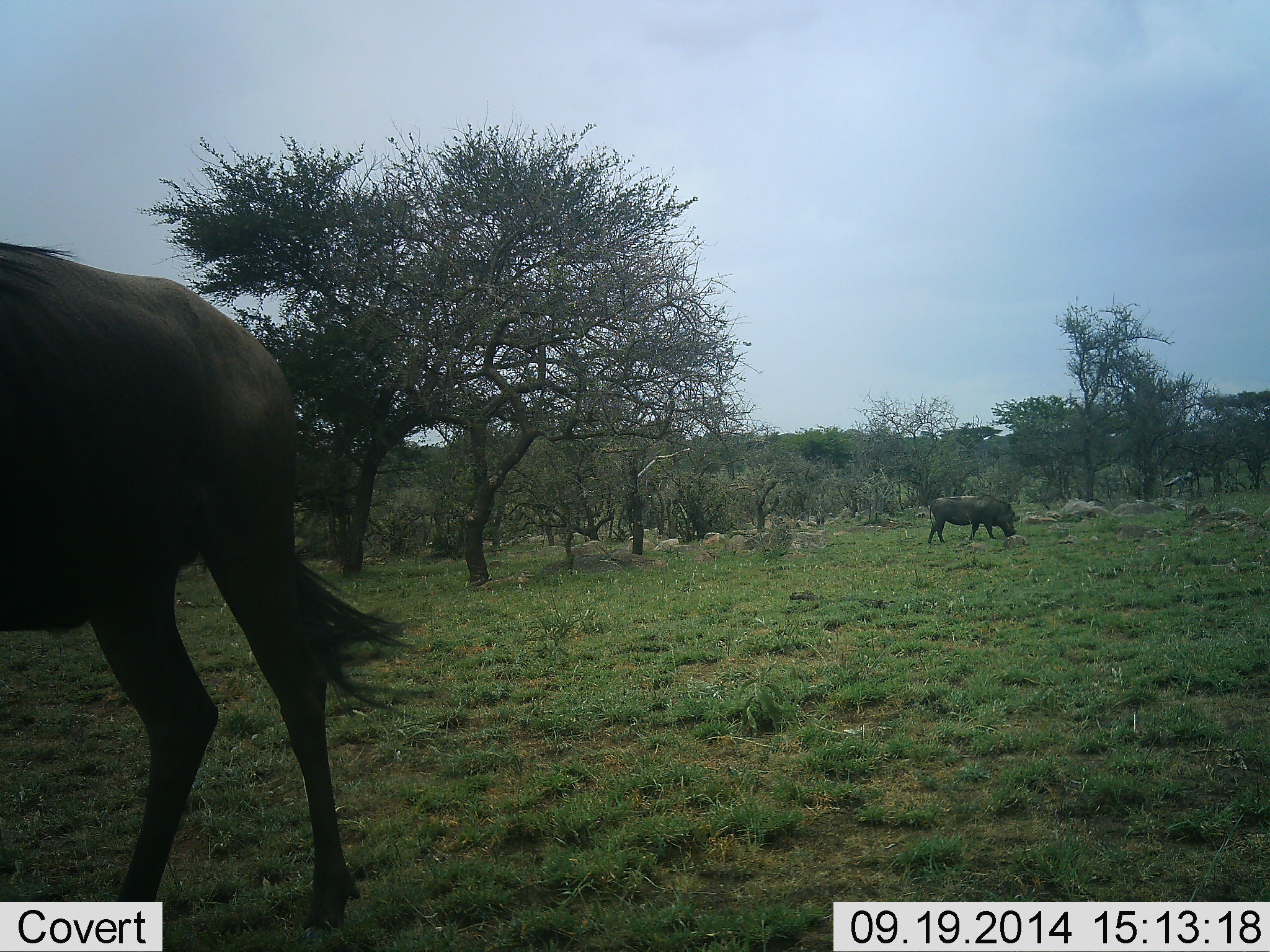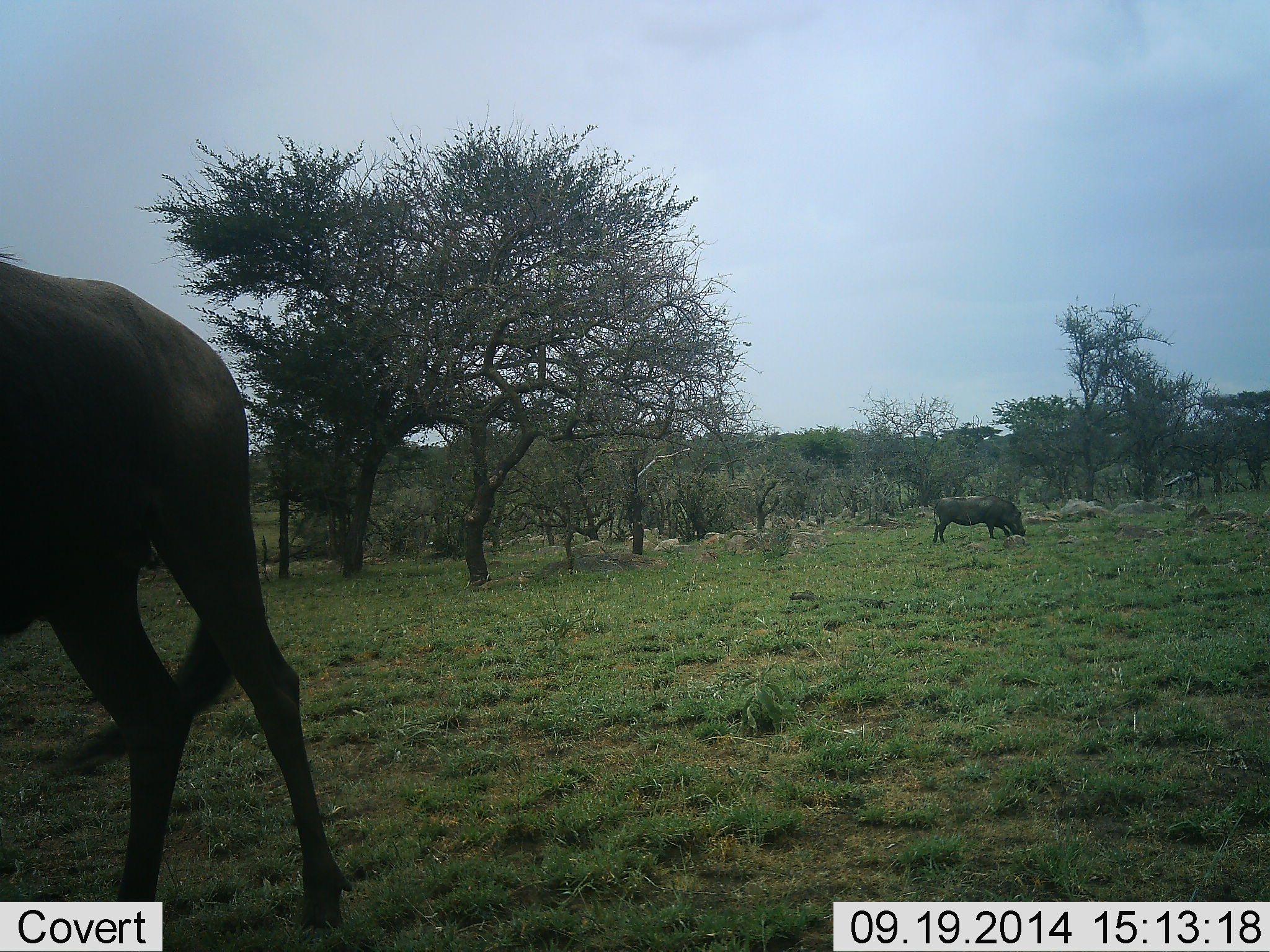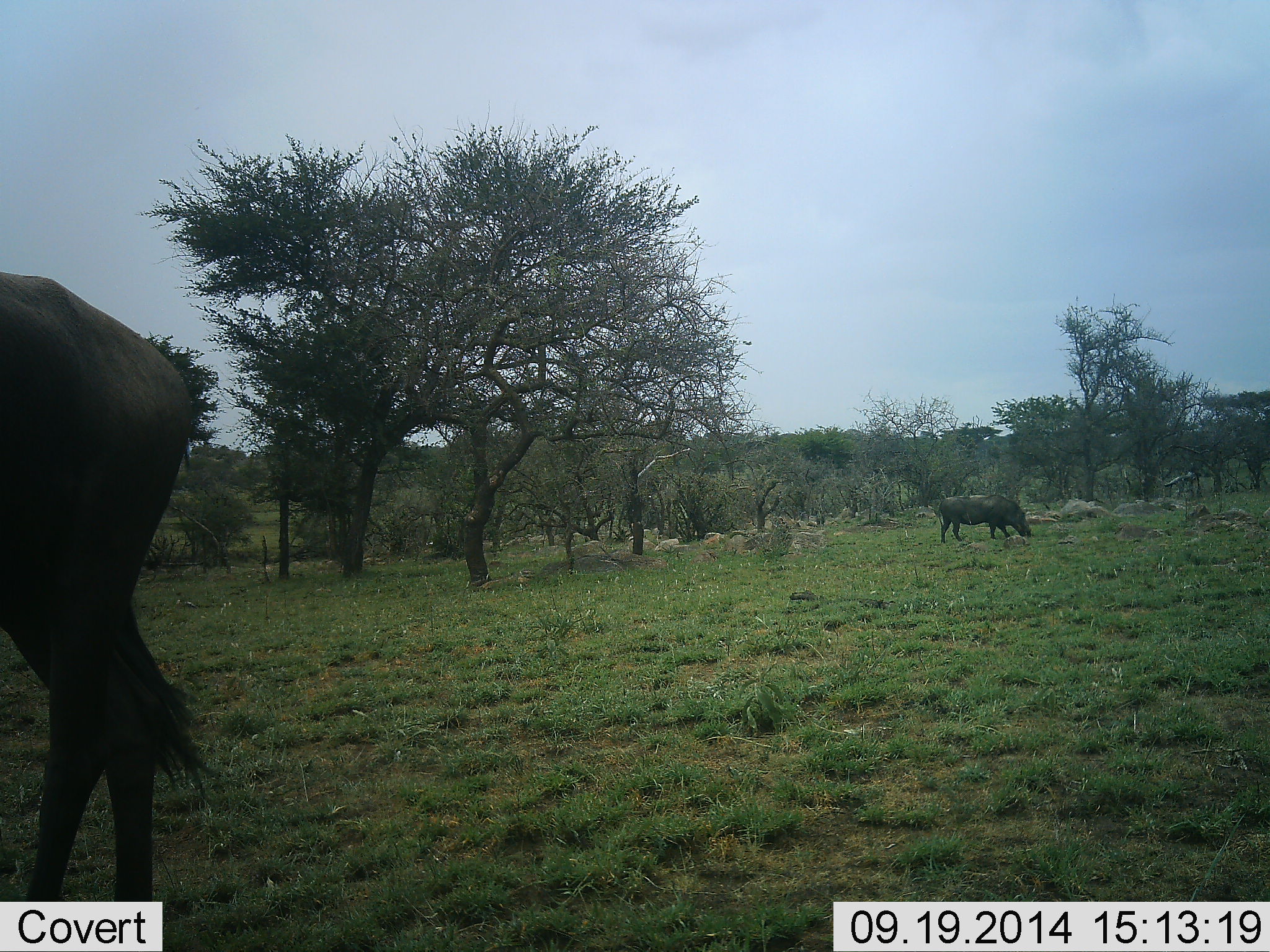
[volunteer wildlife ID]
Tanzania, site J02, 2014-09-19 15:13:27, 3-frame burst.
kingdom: Animalia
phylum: Chordata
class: Mammalia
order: Artiodactyla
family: Suidae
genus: Phacochoerus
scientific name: Phacochoerus africanus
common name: warthog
Warthog (Phacochoerus africanus), count 1. Behavior (volunteer vote fractions): standing 18%, resting 0%, moving 27%, interacting 0%. Young present (vote fraction): 0%. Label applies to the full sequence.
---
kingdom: Animalia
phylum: Chordata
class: Mammalia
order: Artiodactyla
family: Bovidae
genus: Connochaetes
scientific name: Connochaetes taurinus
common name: blue wildebeest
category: wildebeest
Wildebeest (blue wildebeest) (Connochaetes taurinus), count 1. Behavior (volunteer vote fractions): standing 40%, resting 0%, moving 60%, interacting 0%. Young present (vote fraction): 0%. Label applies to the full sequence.